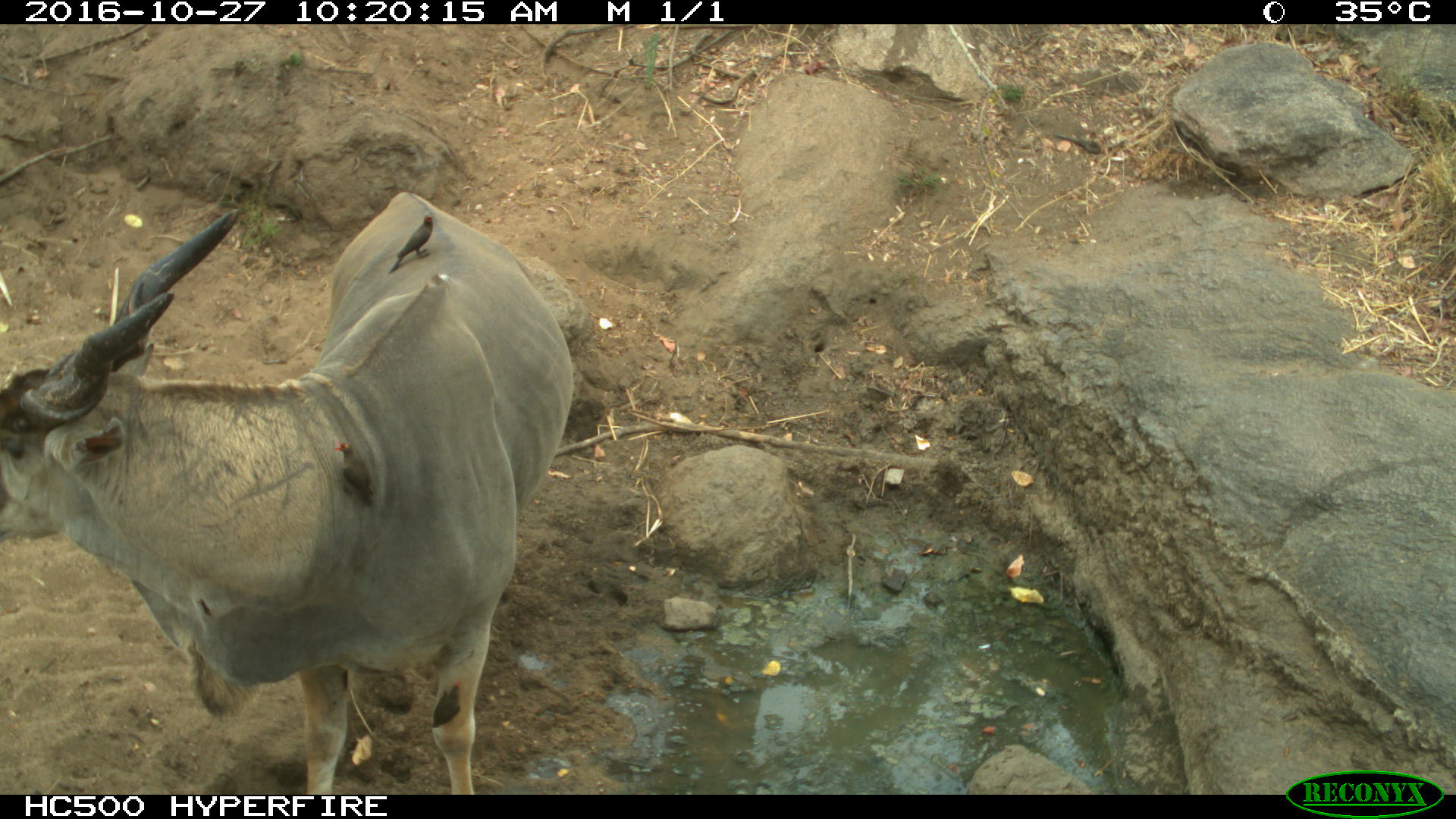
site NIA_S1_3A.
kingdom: Animalia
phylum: Chordata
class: Mammalia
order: Artiodactyla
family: Bovidae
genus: Tragelaphus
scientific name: Tragelaphus oryx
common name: eland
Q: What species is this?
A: Eland (Tragelaphus oryx).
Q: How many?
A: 1.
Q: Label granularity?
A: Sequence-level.